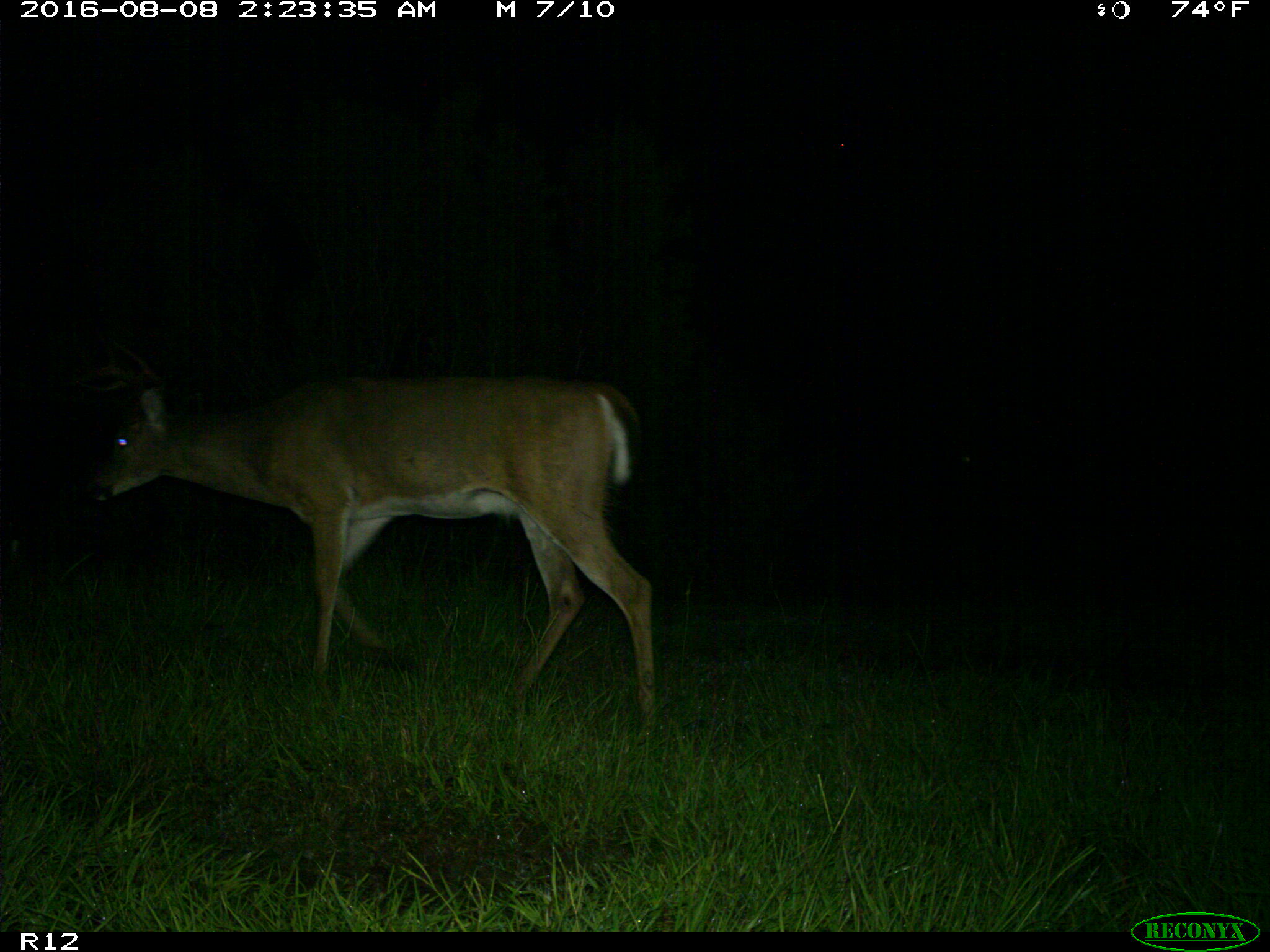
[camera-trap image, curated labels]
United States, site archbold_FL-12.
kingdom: Animalia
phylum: Chordata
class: Mammalia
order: Artiodactyla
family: Cervidae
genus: Odocoileus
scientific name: Odocoileus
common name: deer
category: unidentified deer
Unidentified deer (deer) (Odocoileus).